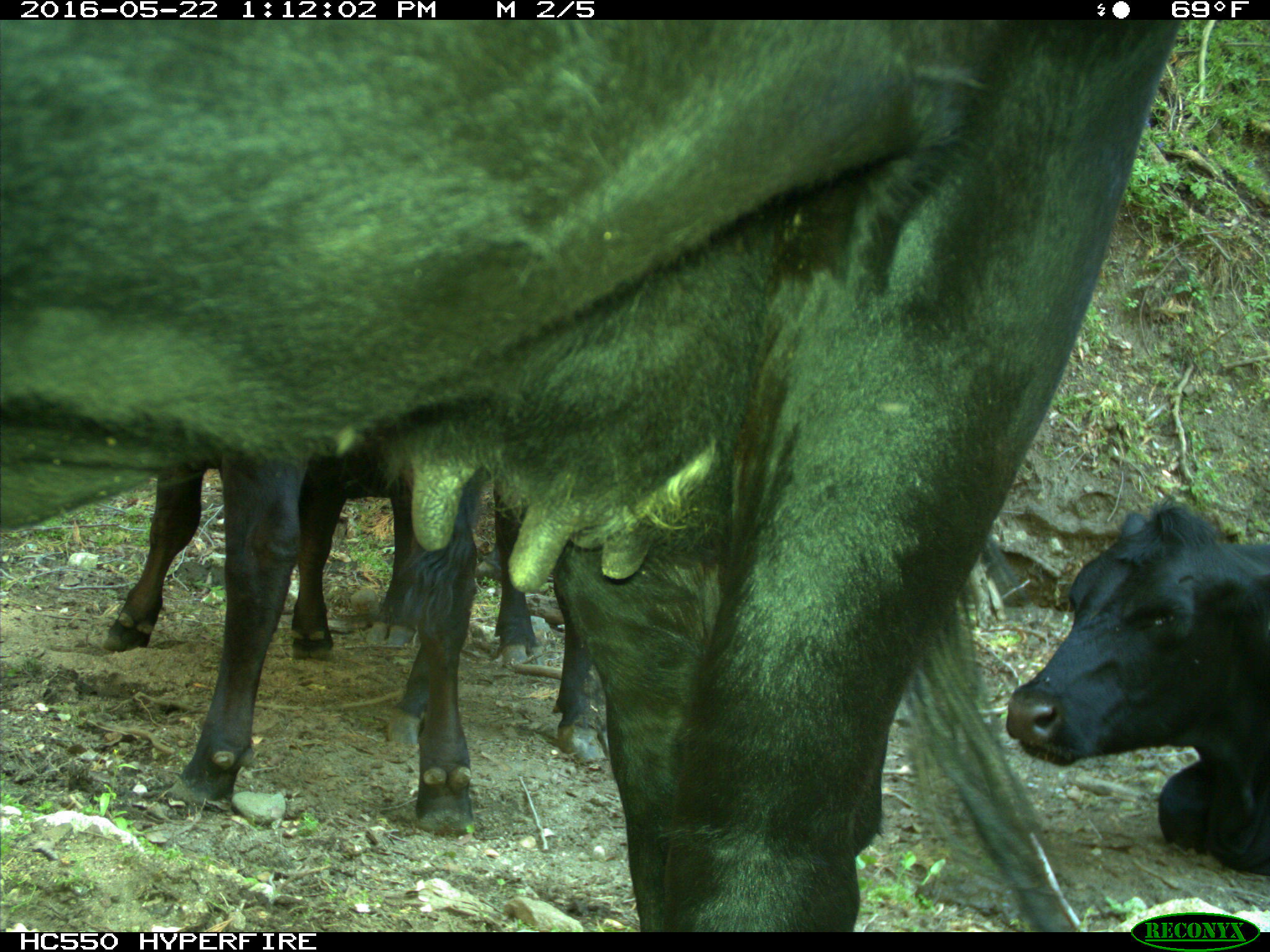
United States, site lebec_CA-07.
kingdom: Animalia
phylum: Chordata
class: Mammalia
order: Artiodactyla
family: Bovidae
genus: Bos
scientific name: Bos taurus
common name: domestic cow